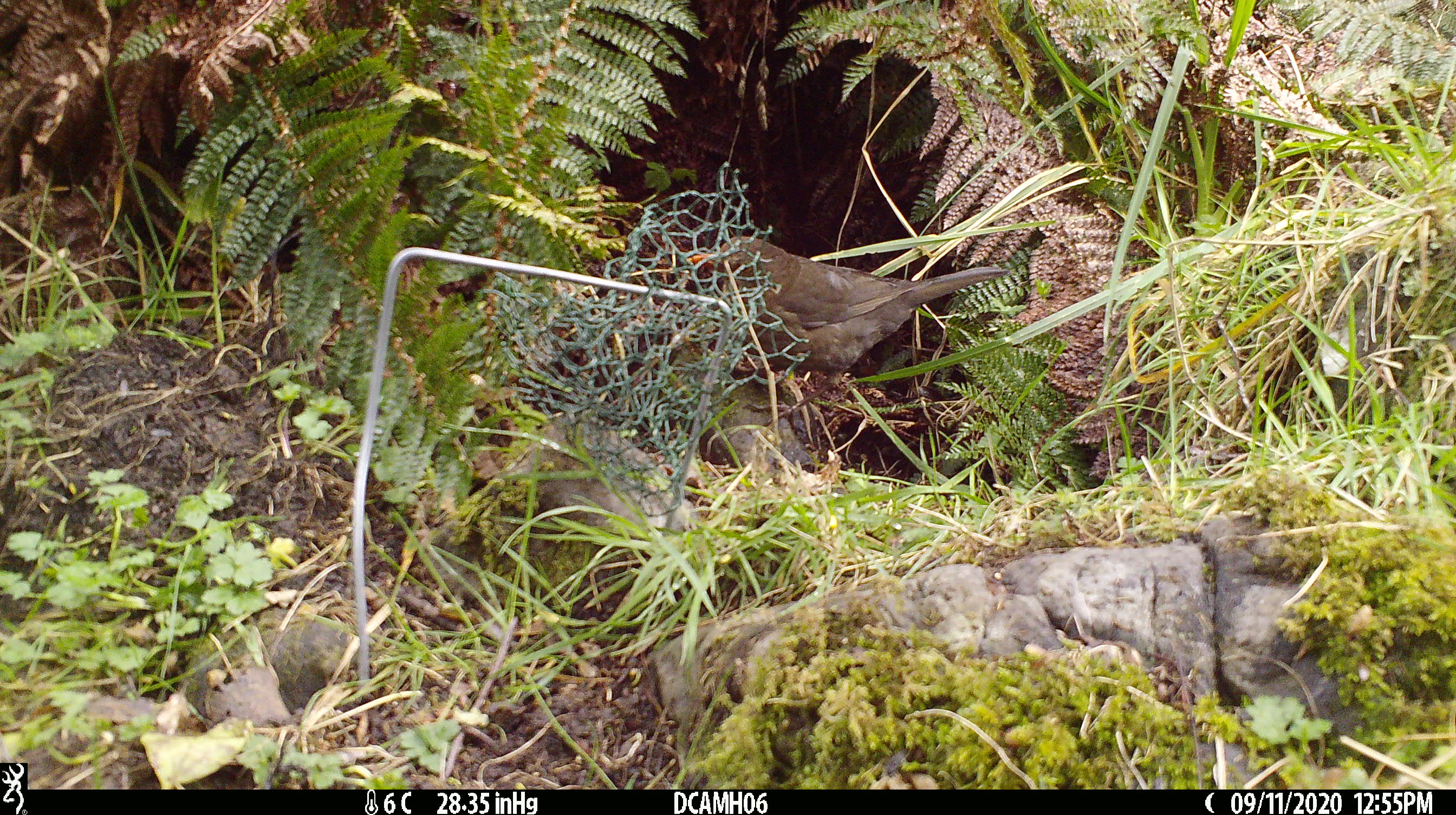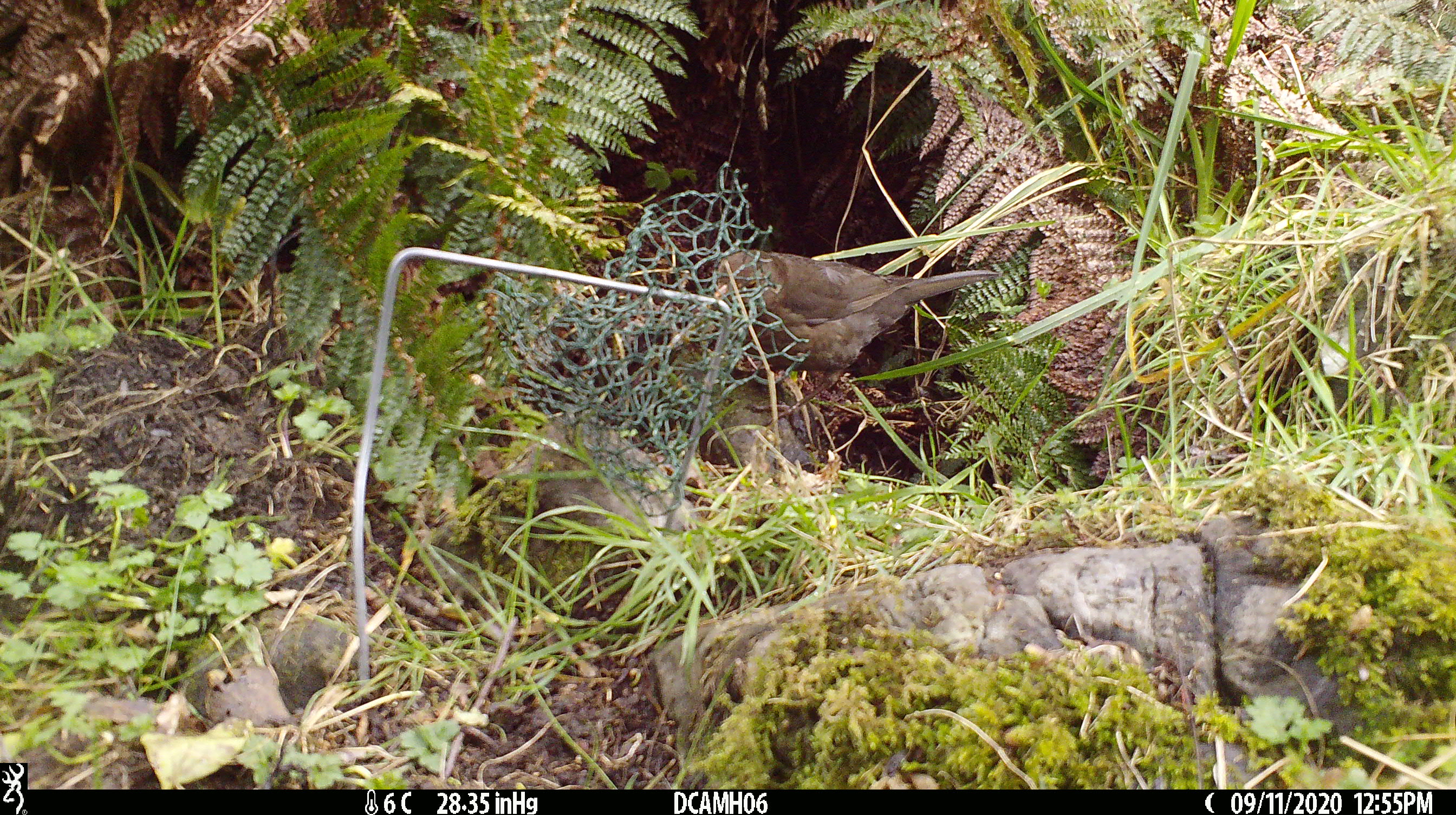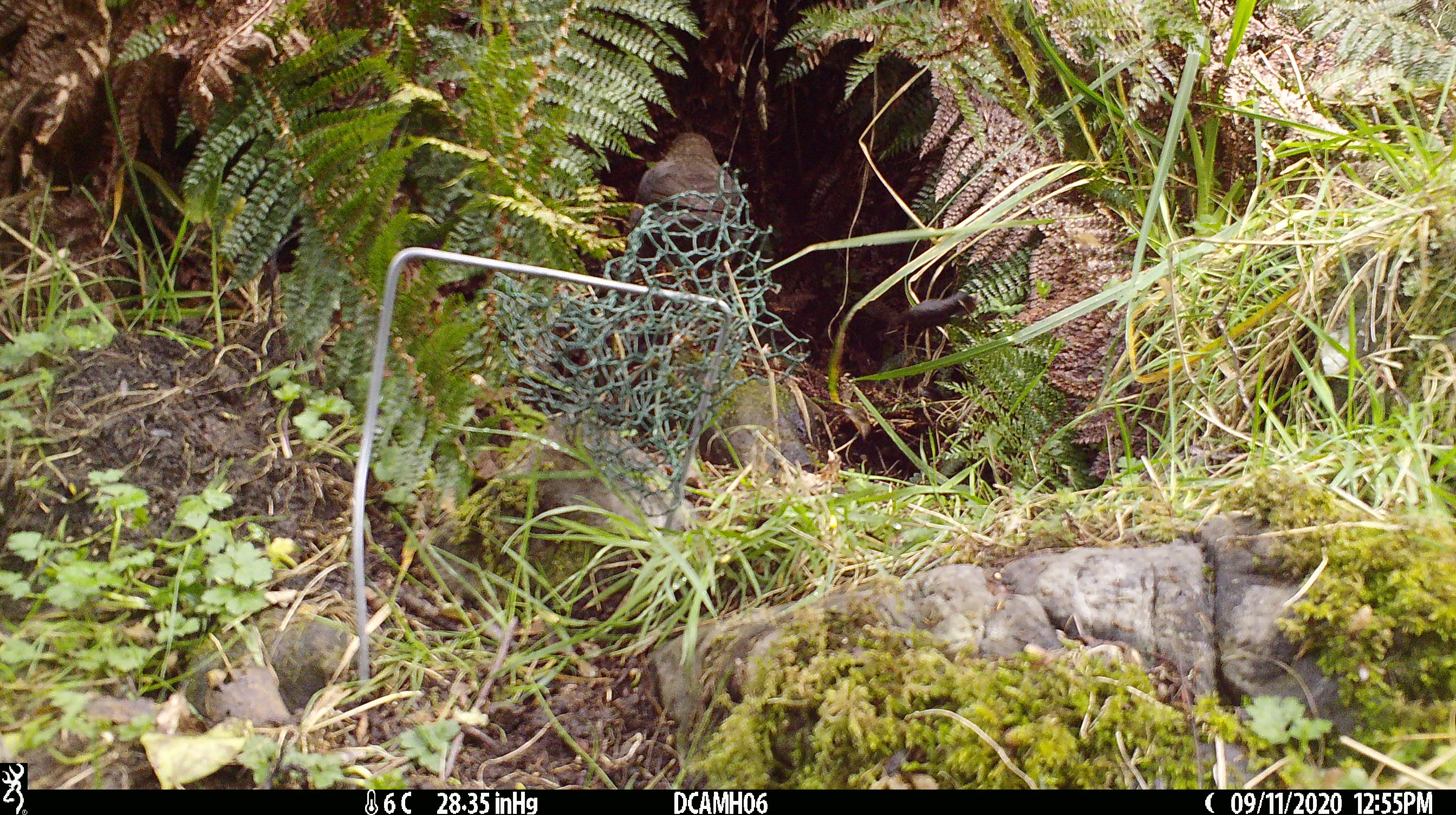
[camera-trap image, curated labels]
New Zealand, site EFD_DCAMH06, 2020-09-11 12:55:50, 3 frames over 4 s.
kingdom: Animalia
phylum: Chordata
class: Aves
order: Passeriformes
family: Turdidae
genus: Turdus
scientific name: Turdus merula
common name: eurasian blackbird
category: blackbird